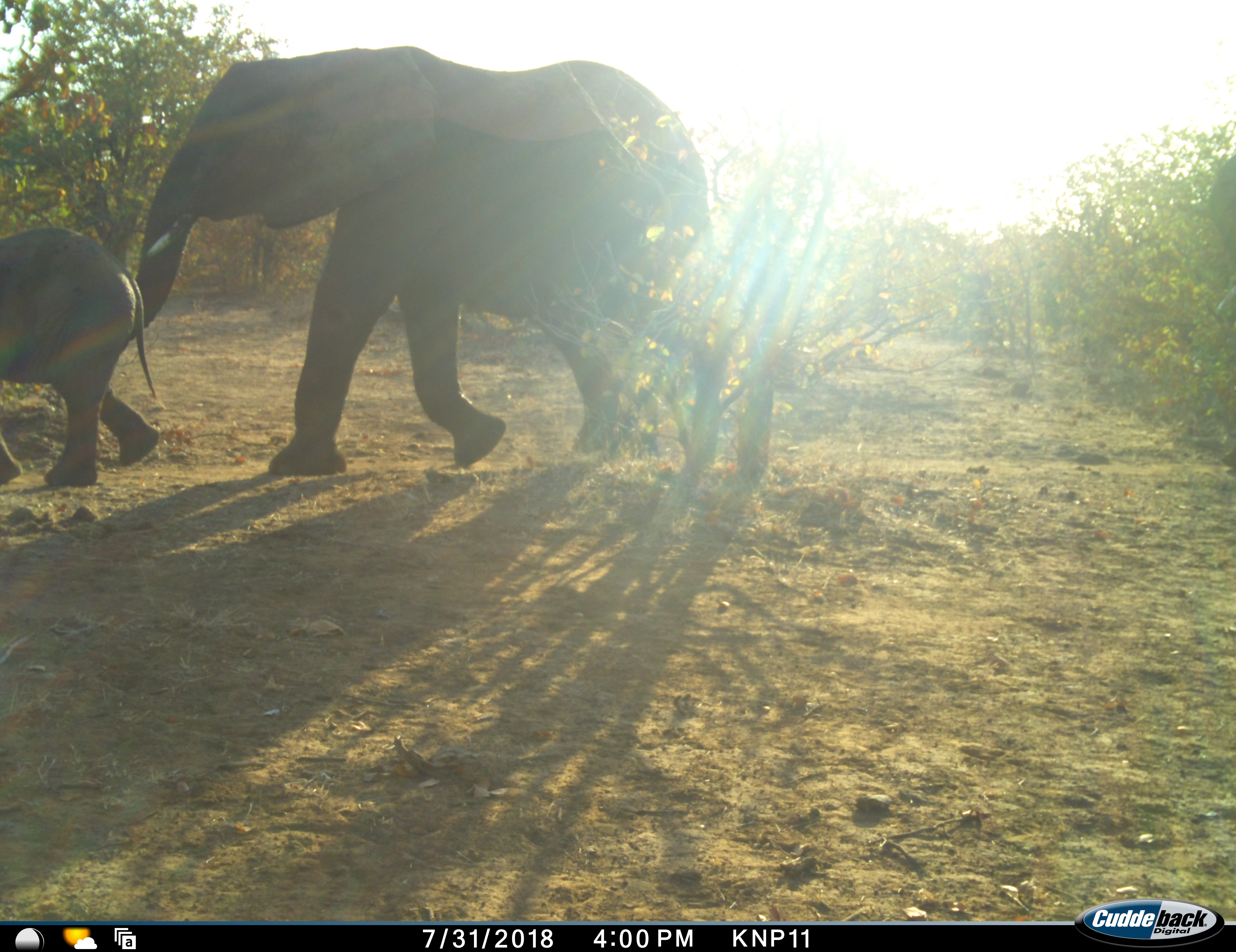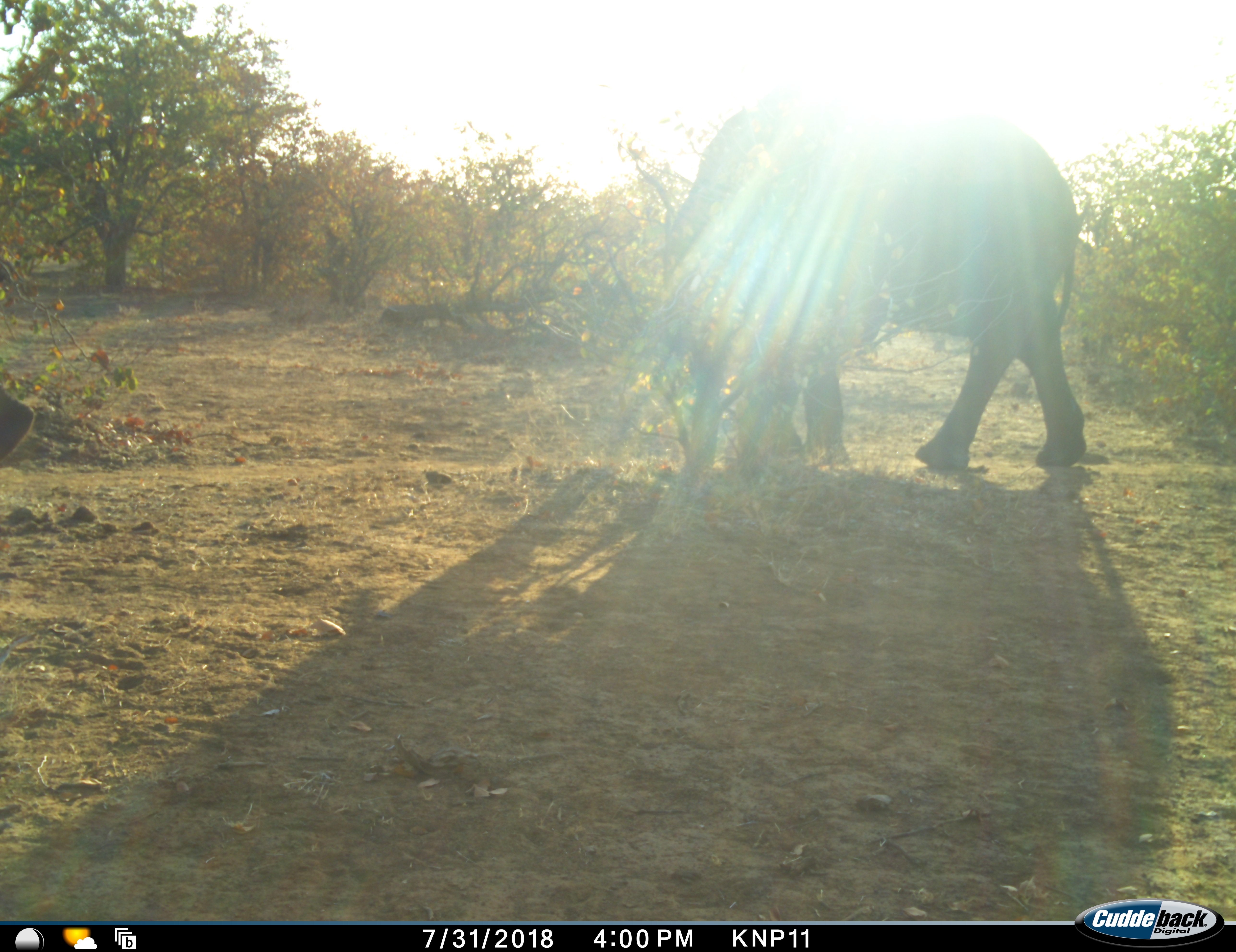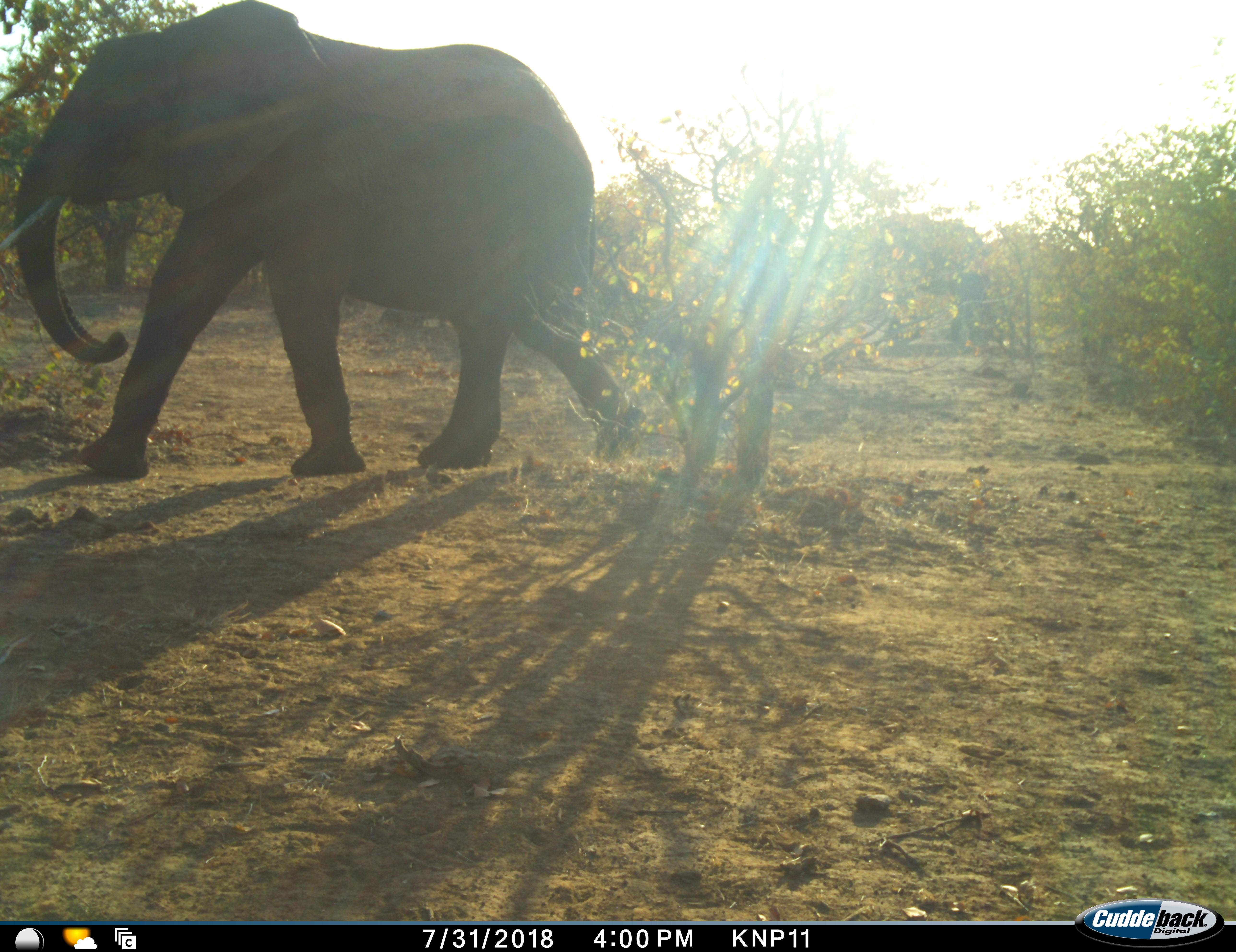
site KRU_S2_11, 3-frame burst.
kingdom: Animalia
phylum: Chordata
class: Mammalia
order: Proboscidea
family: Elephantidae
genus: Loxodonta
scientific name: Loxodonta africana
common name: african bush elephant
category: elephant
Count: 2.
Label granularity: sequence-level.